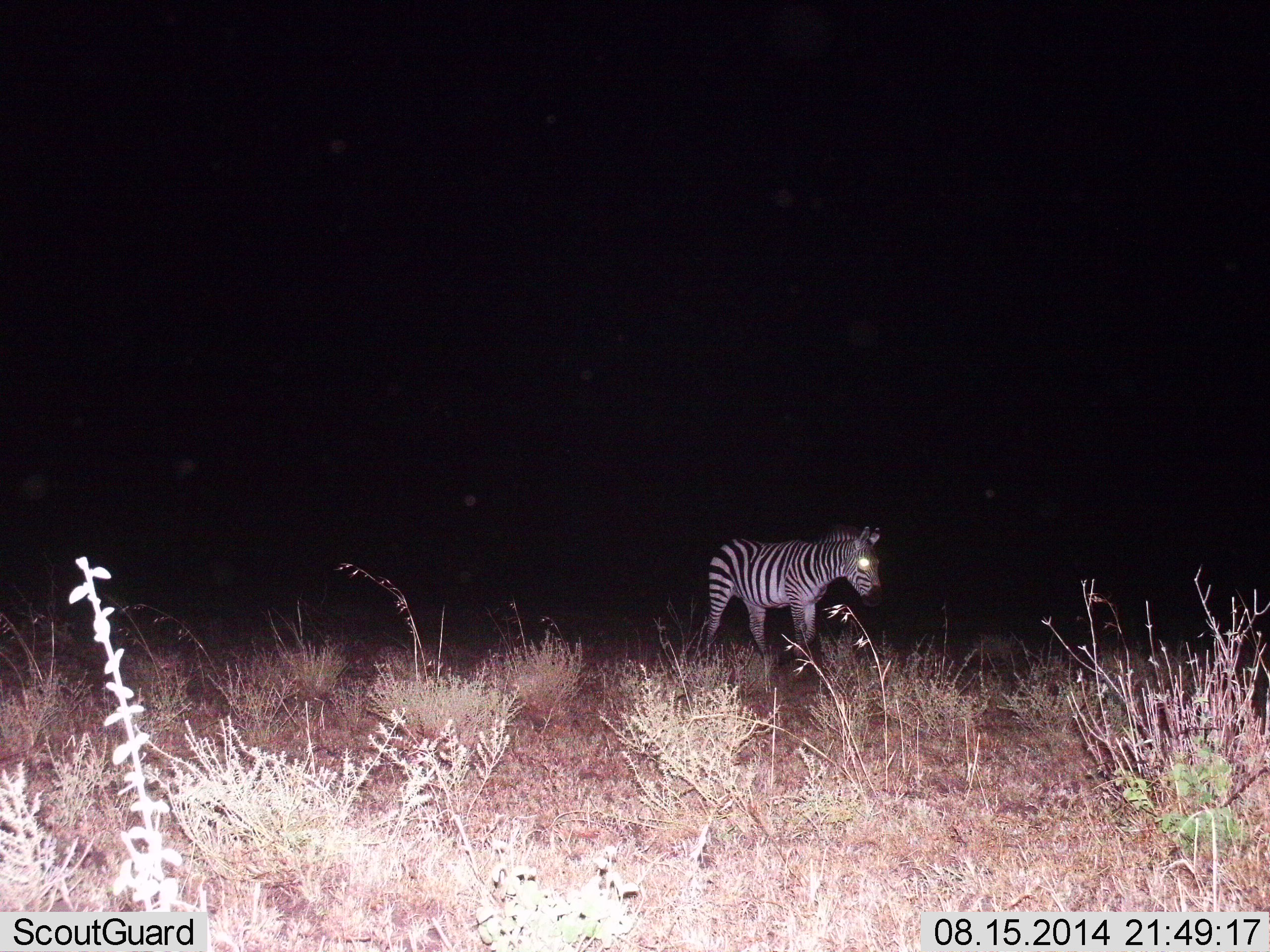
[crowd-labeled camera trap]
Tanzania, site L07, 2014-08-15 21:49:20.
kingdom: Animalia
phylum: Chordata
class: Mammalia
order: Perissodactyla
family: Equidae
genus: Equus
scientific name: Equus quagga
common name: plains zebra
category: zebra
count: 1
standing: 50%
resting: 0%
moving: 40%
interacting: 0%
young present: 20%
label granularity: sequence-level